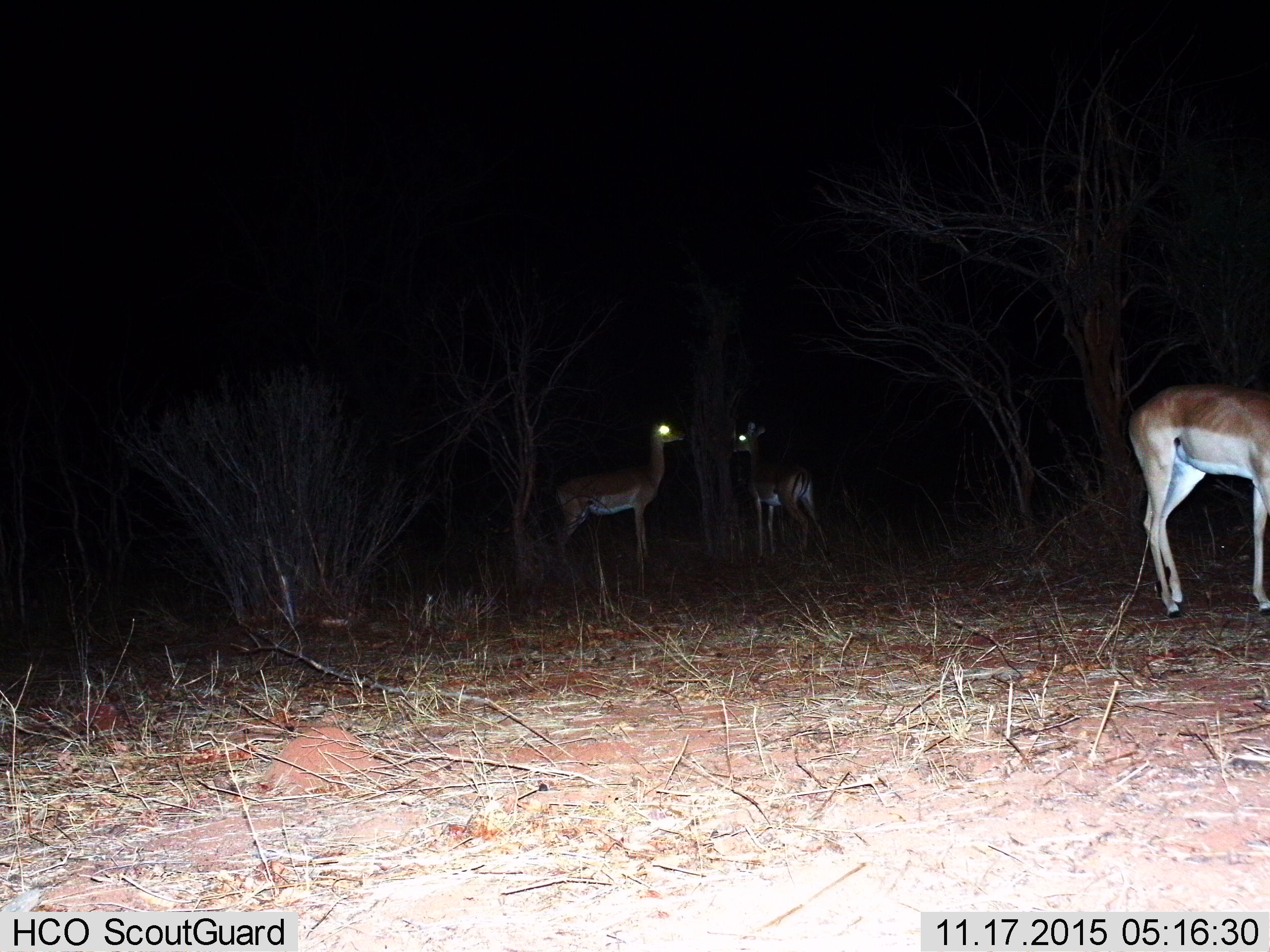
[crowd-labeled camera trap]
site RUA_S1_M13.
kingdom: Animalia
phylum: Chordata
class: Mammalia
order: Artiodactyla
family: Bovidae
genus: Aepyceros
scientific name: Aepyceros melampus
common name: impala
Impala (Aepyceros melampus), count 3. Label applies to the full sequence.